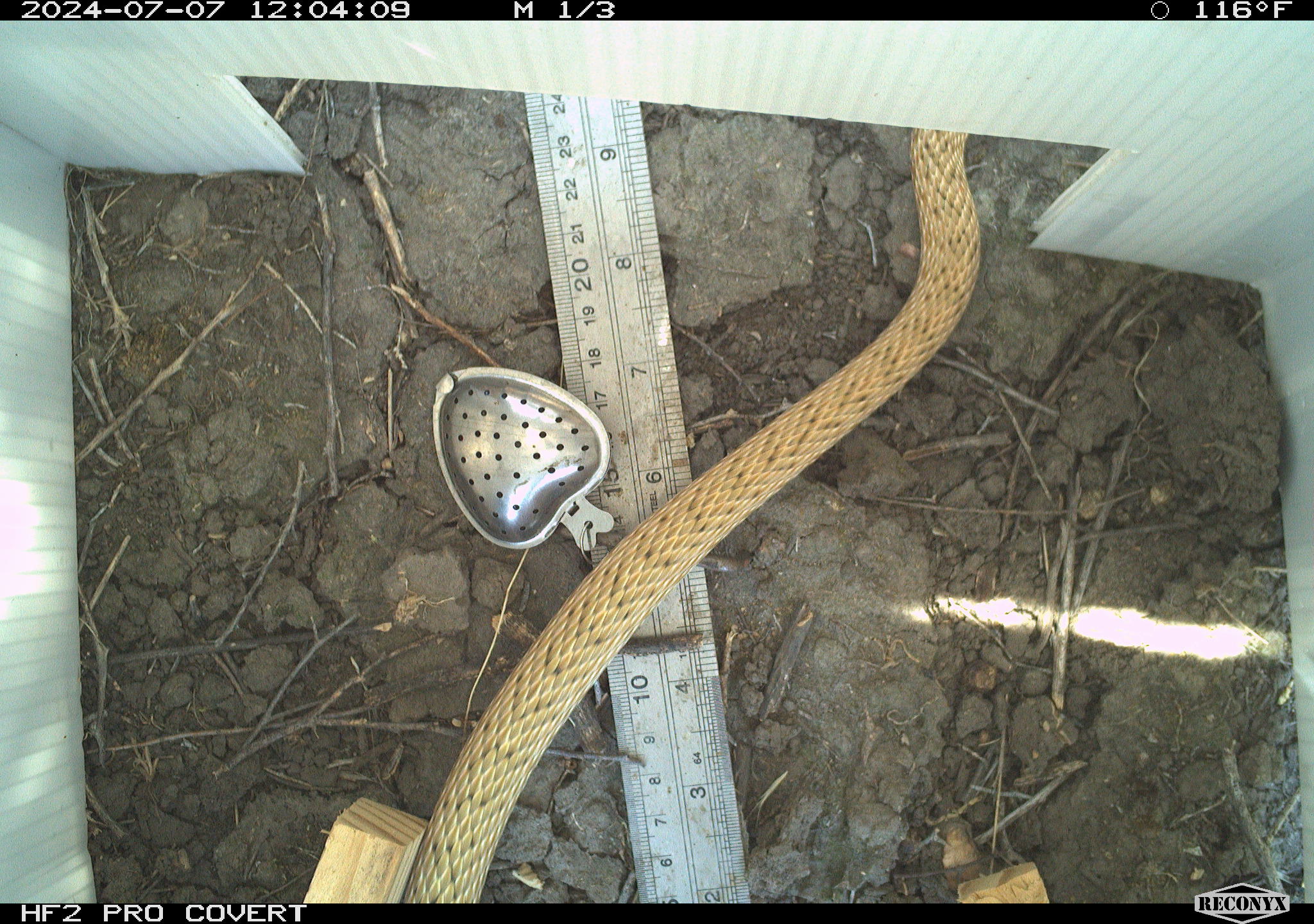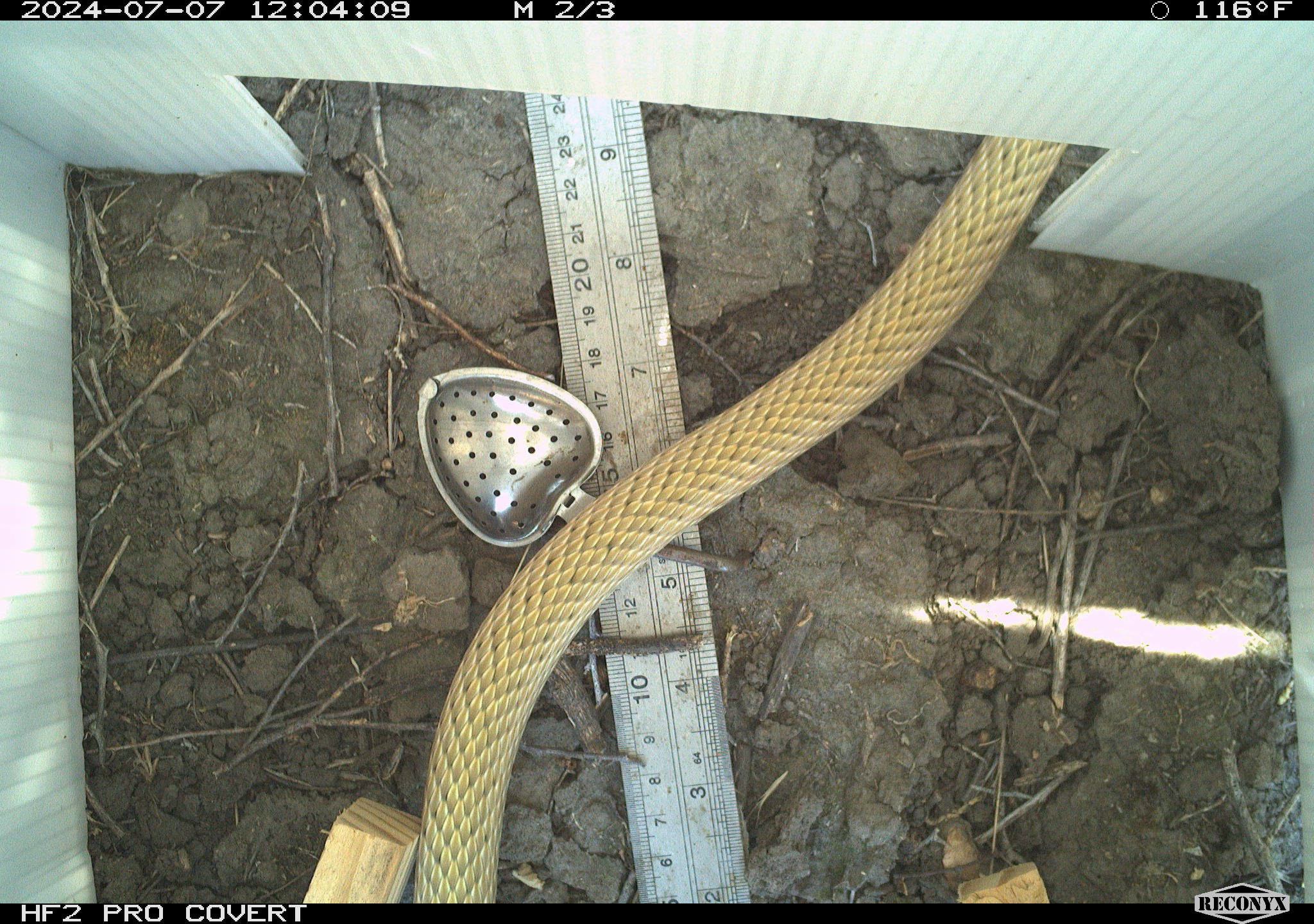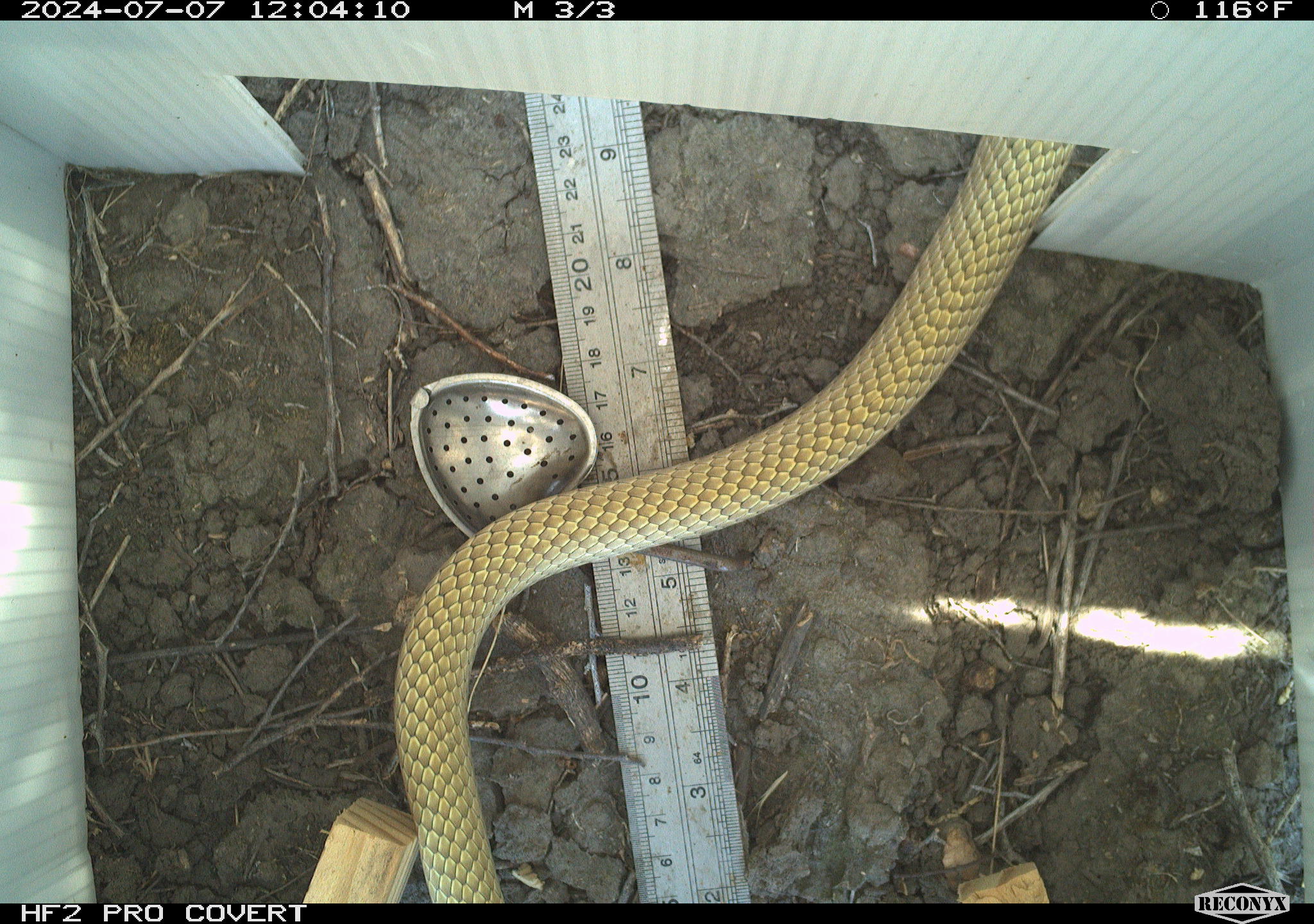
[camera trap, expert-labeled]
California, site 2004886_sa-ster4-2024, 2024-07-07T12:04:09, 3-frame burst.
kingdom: Animalia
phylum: Chordata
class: Reptilia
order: Squamata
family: Colubridae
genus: Masticophis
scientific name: Masticophis flagellum ruddocki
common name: san joaquin coachwhip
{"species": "san joaquin coachwhip (Masticophis flagellum ruddocki)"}